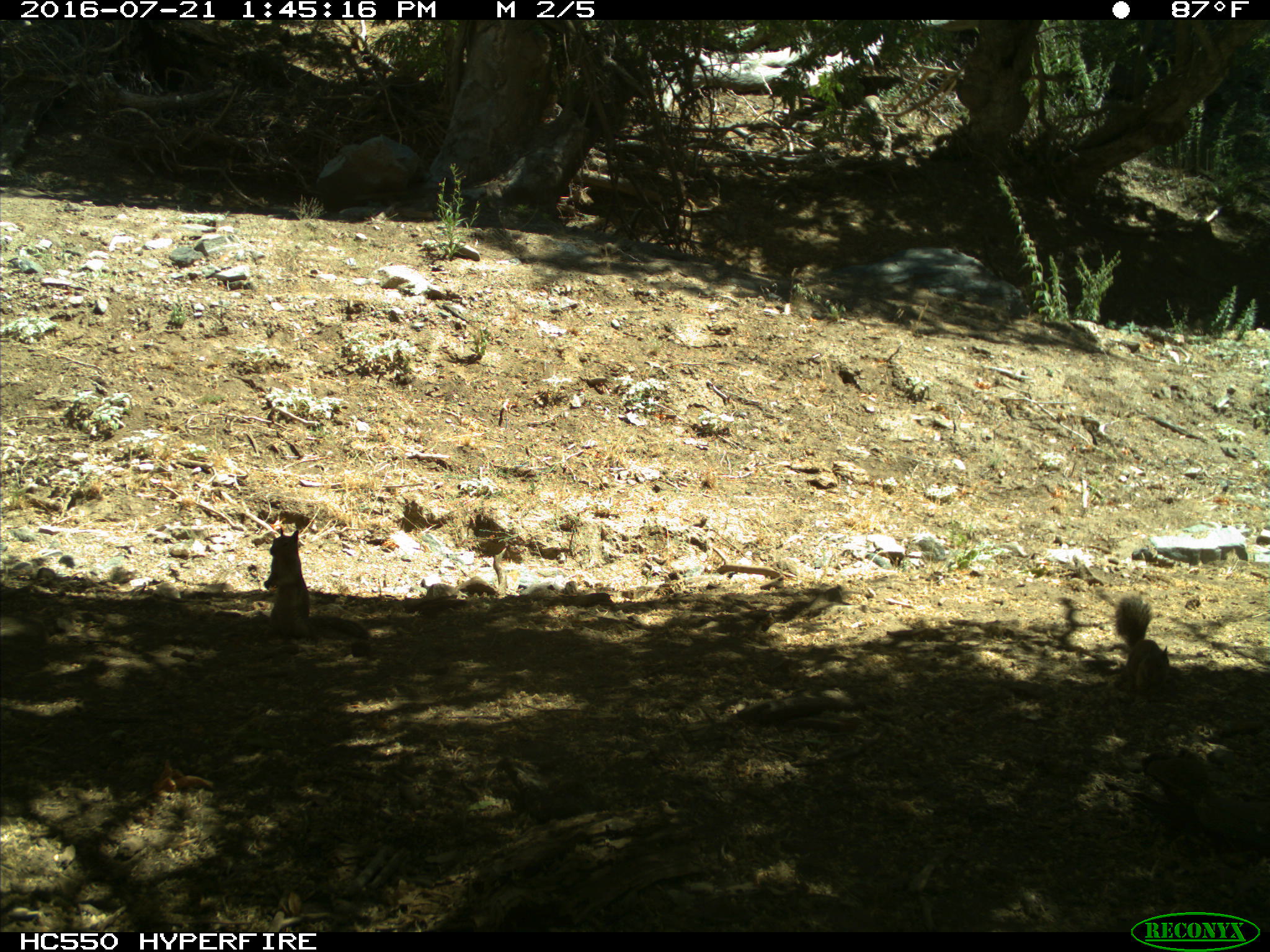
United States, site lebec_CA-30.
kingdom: Animalia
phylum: Chordata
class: Mammalia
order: Rodentia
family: Sciuridae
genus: Otospermophilus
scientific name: Otospermophilus beecheyi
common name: california ground squirrel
Otospermophilus beecheyi (california ground squirrel).